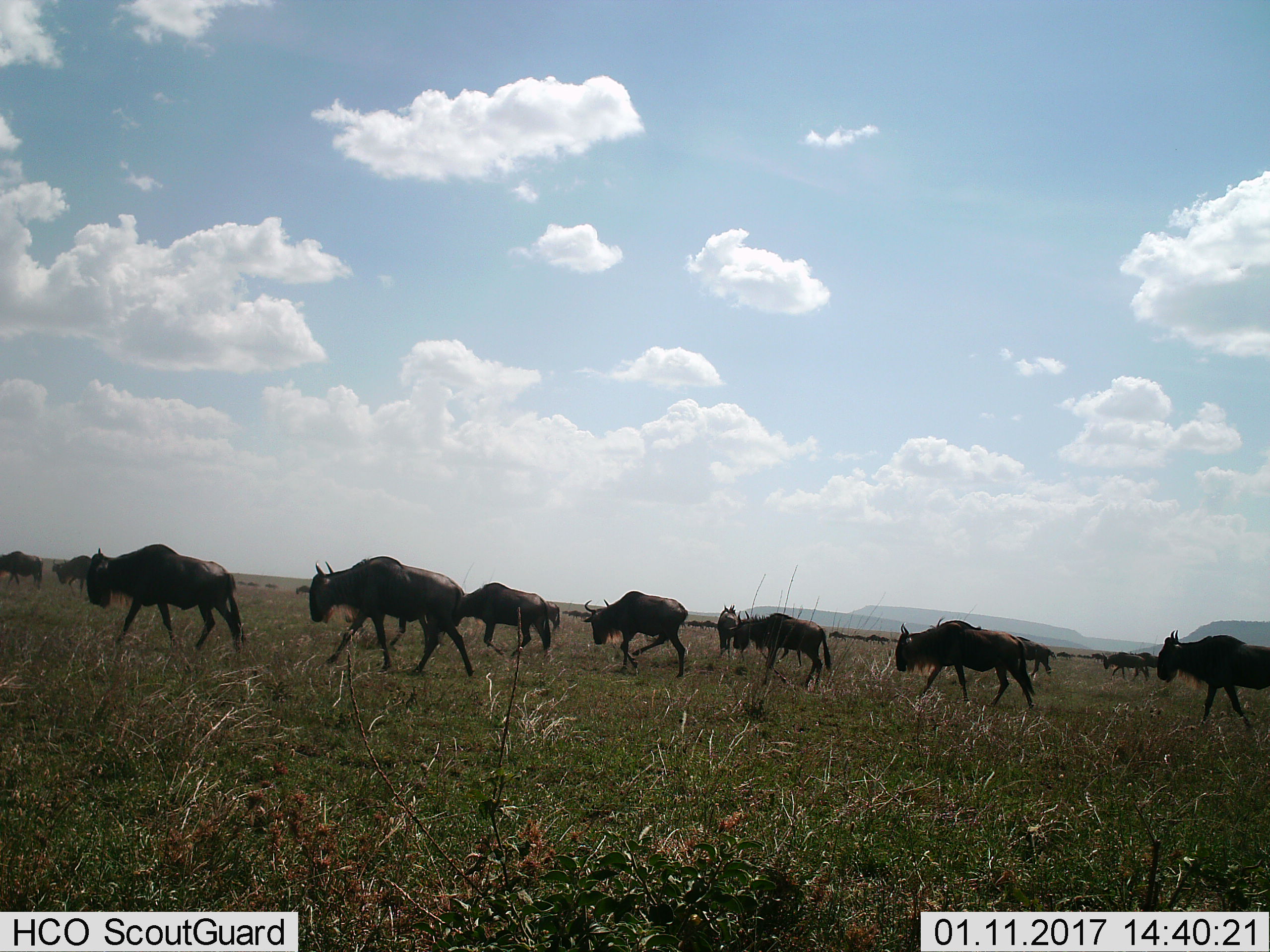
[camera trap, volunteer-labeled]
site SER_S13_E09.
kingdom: Animalia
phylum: Chordata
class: Mammalia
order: Artiodactyla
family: Bovidae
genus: Connochaetes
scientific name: Connochaetes taurinus taurinus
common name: blue wildebeest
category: wildebeestblue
Wildebeestblue (blue wildebeest) (Connochaetes taurinus taurinus), count 11-50. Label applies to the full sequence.